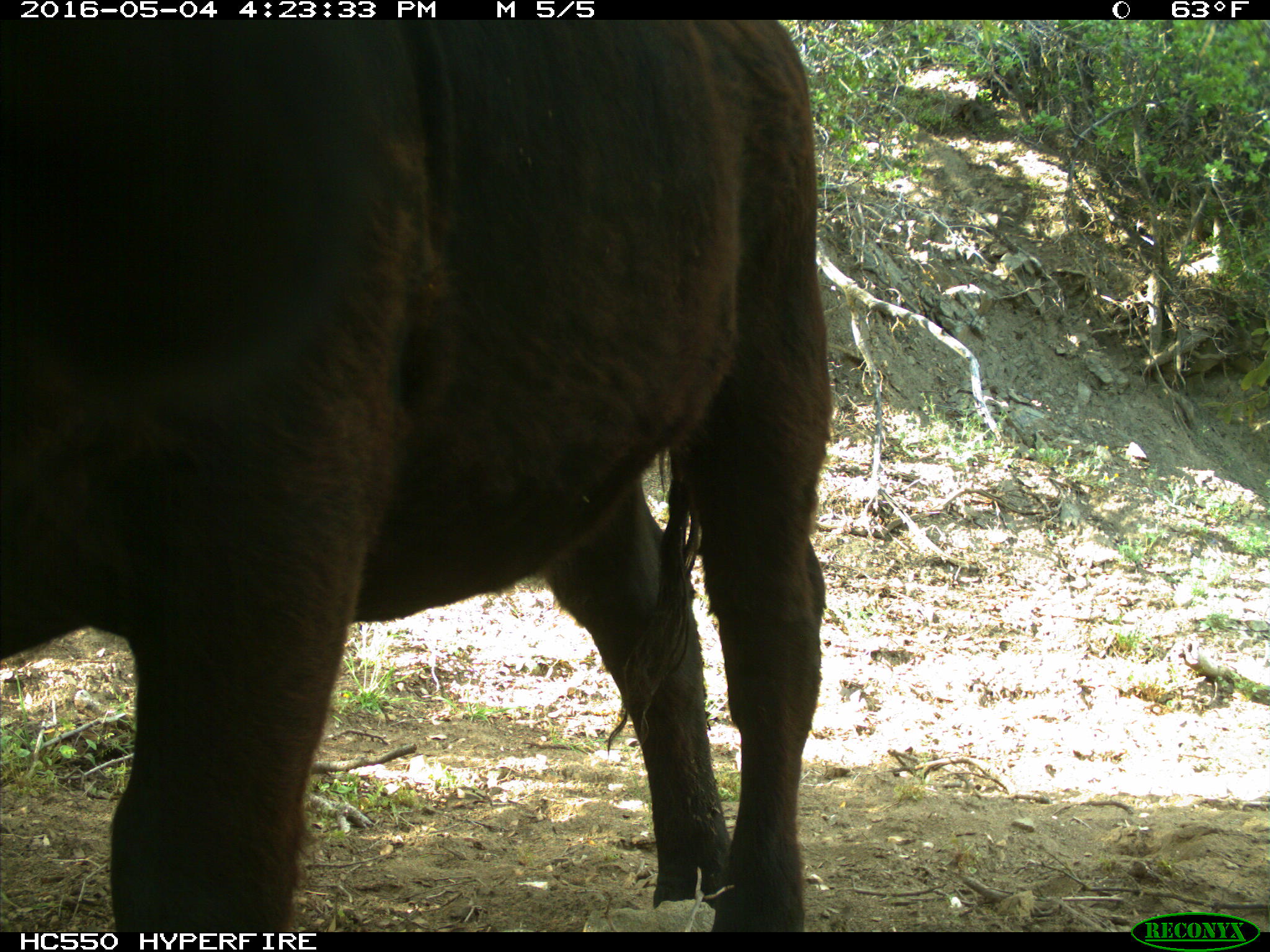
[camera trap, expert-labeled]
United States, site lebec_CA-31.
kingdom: Animalia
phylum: Chordata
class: Mammalia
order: Artiodactyla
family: Bovidae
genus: Bos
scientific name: Bos taurus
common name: domestic cow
Bos taurus (domestic cow).